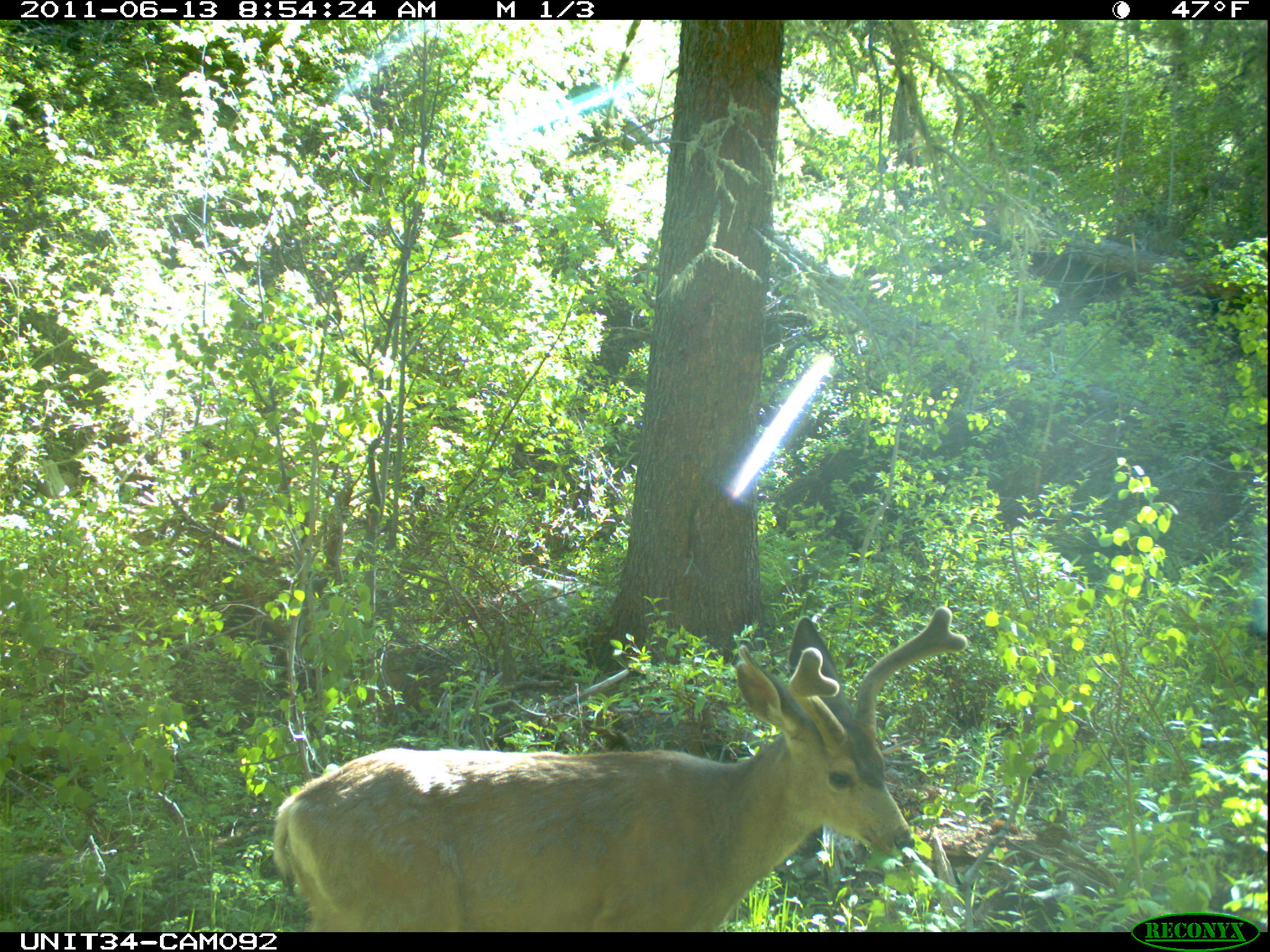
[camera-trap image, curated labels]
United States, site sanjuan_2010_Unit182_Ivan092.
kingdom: Animalia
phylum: Chordata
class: Mammalia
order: Artiodactyla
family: Cervidae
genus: Odocoileus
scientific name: Odocoileus hemionus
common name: mule deer